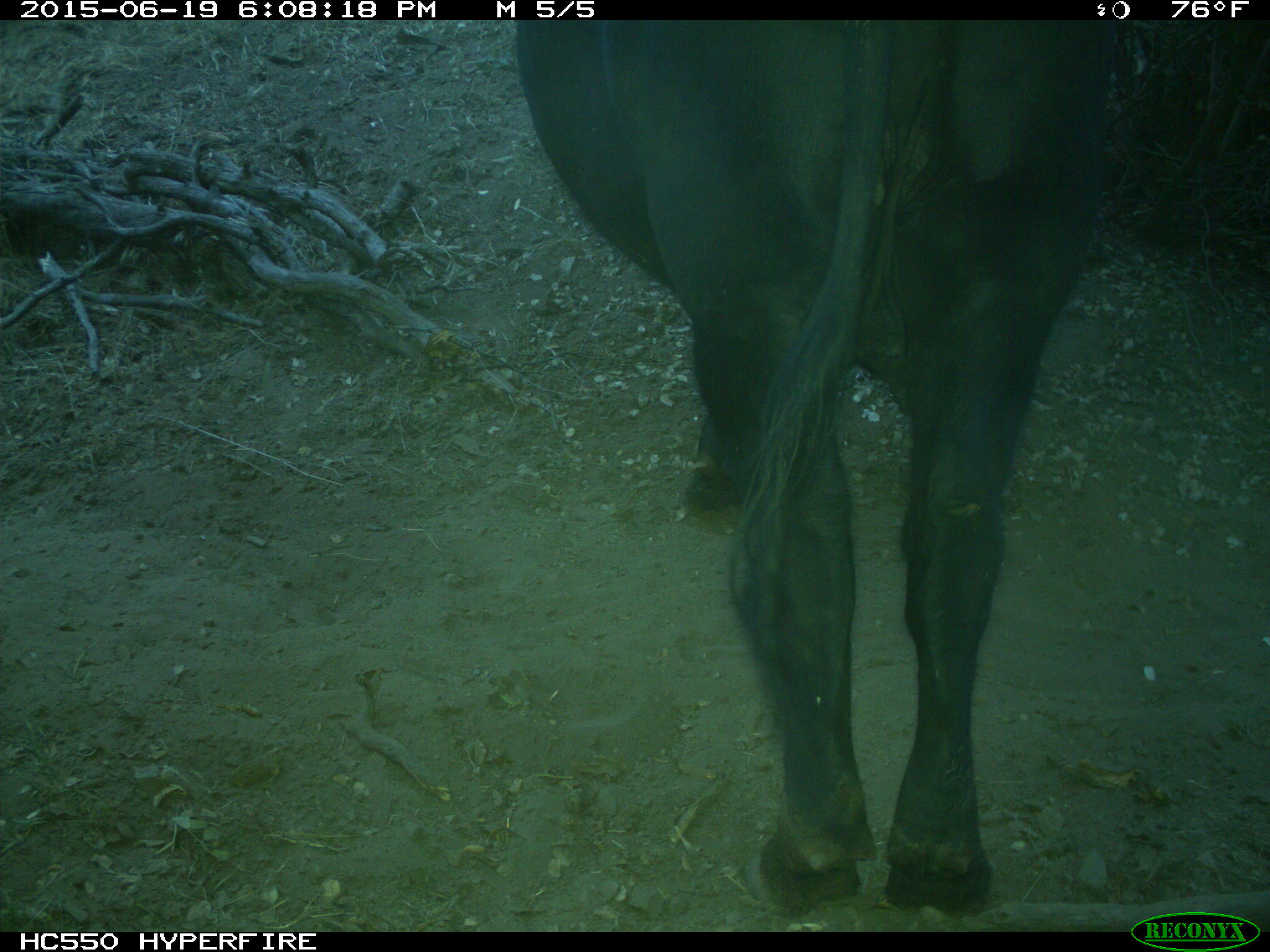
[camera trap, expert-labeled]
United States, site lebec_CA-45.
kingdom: Animalia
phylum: Chordata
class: Mammalia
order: Artiodactyla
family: Bovidae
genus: Bos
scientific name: Bos taurus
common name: domestic cow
Bos taurus (domestic cow).